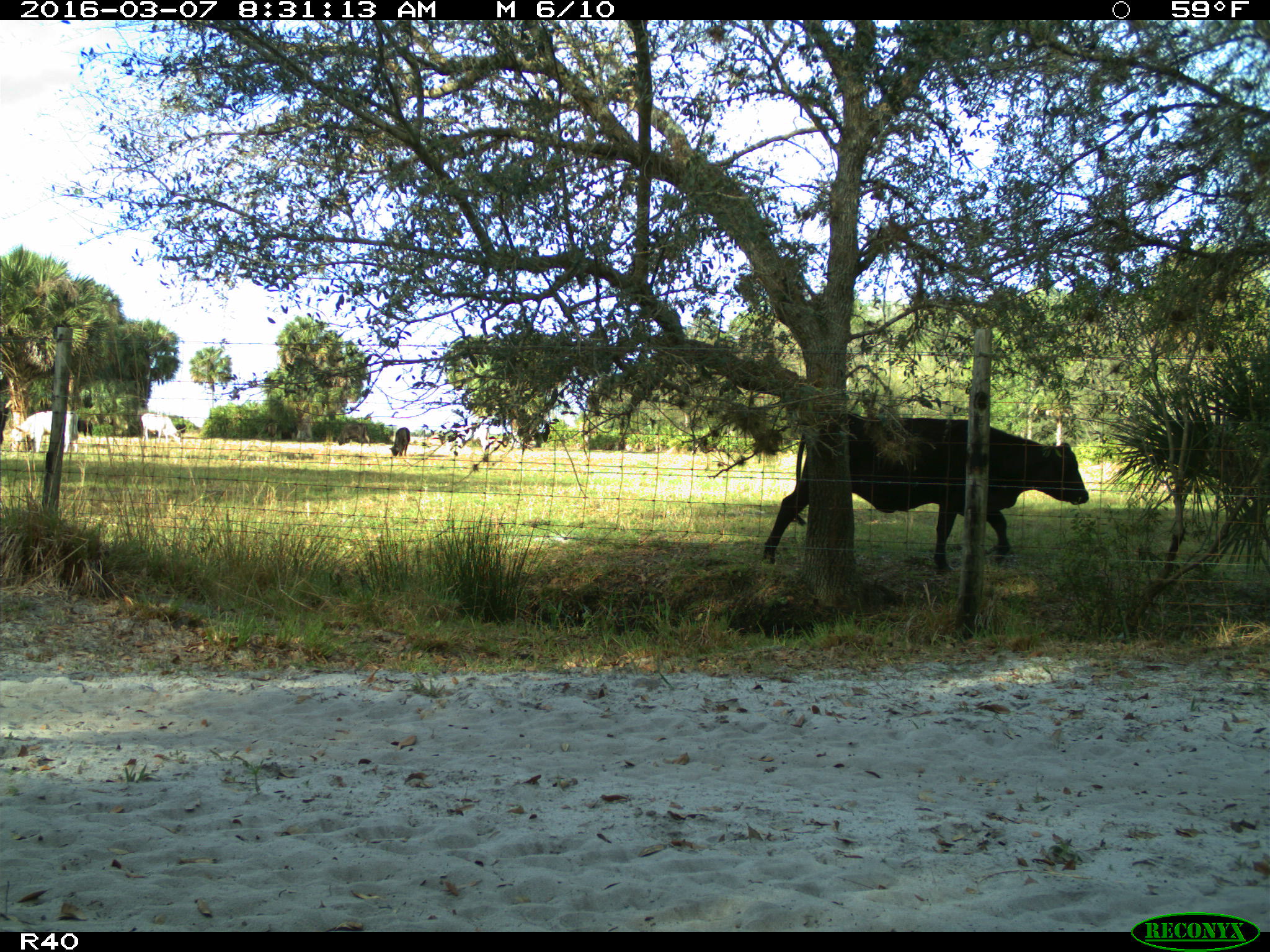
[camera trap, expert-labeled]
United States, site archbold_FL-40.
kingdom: Animalia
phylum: Chordata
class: Mammalia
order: Artiodactyla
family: Bovidae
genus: Bos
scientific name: Bos taurus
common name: domestic cow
Bos taurus (domestic cow).